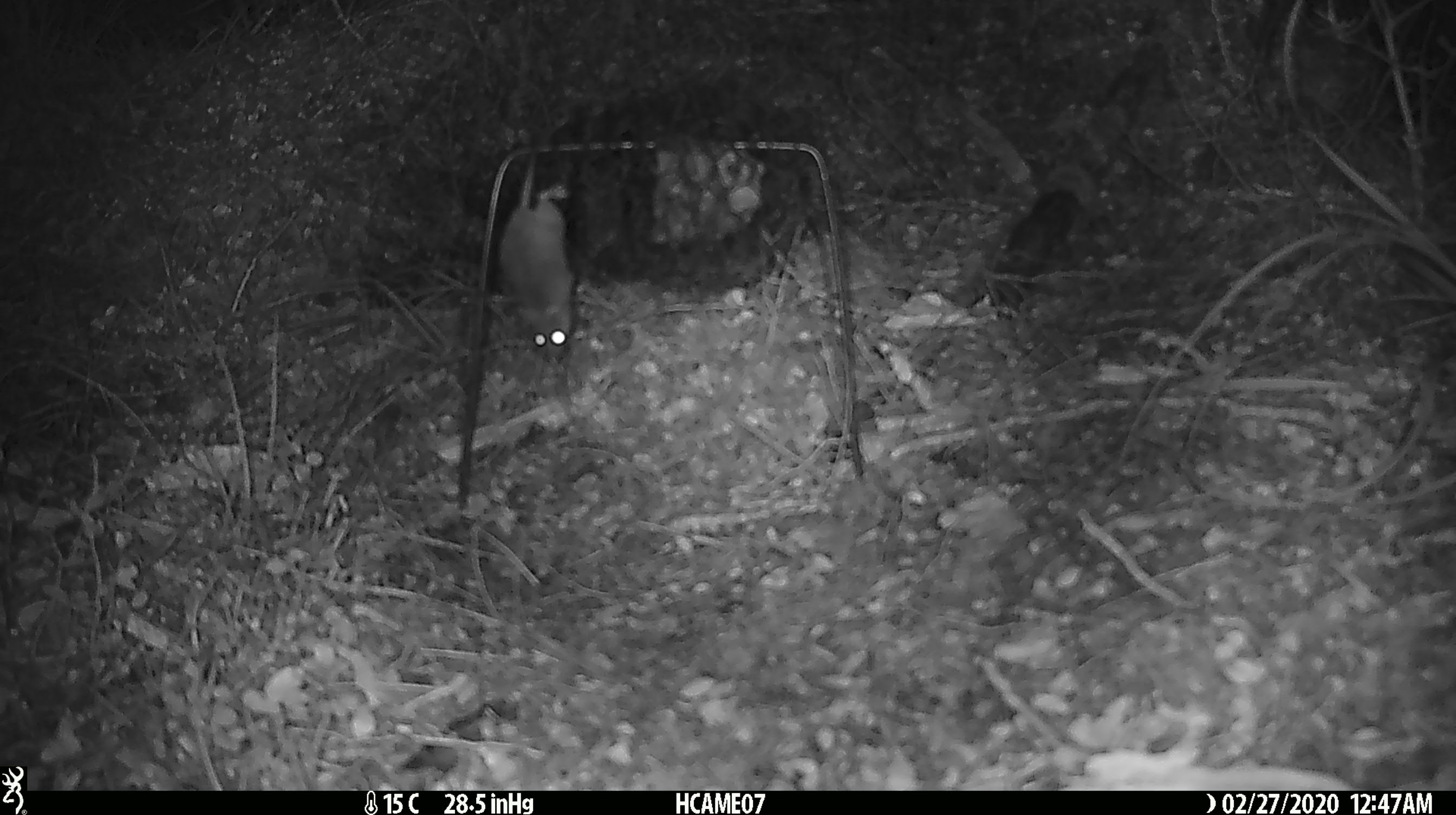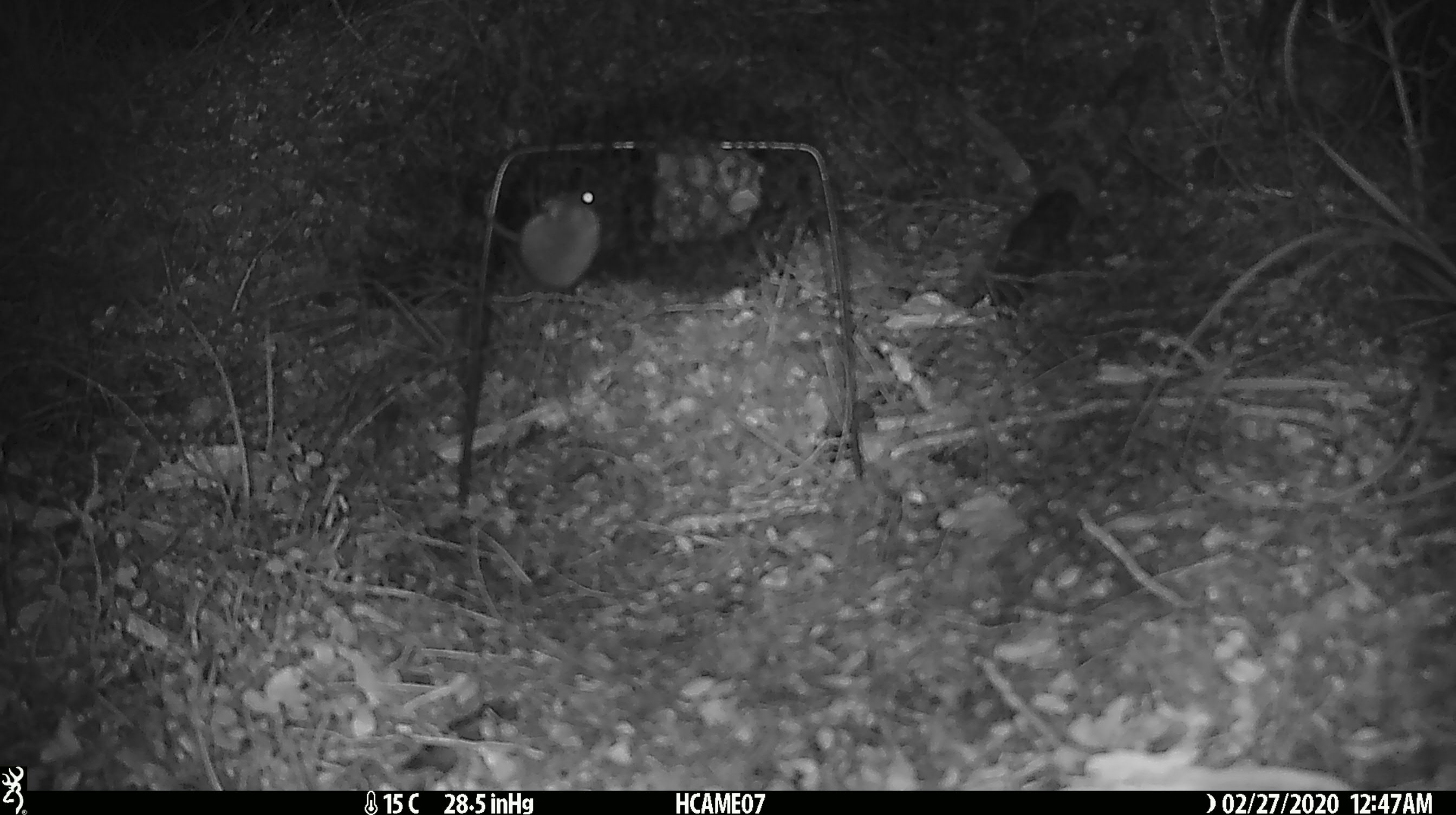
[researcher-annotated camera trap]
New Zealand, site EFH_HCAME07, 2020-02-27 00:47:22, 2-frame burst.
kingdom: Animalia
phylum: Chordata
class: Mammalia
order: Rodentia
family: Muridae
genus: Mus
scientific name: Mus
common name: mouse